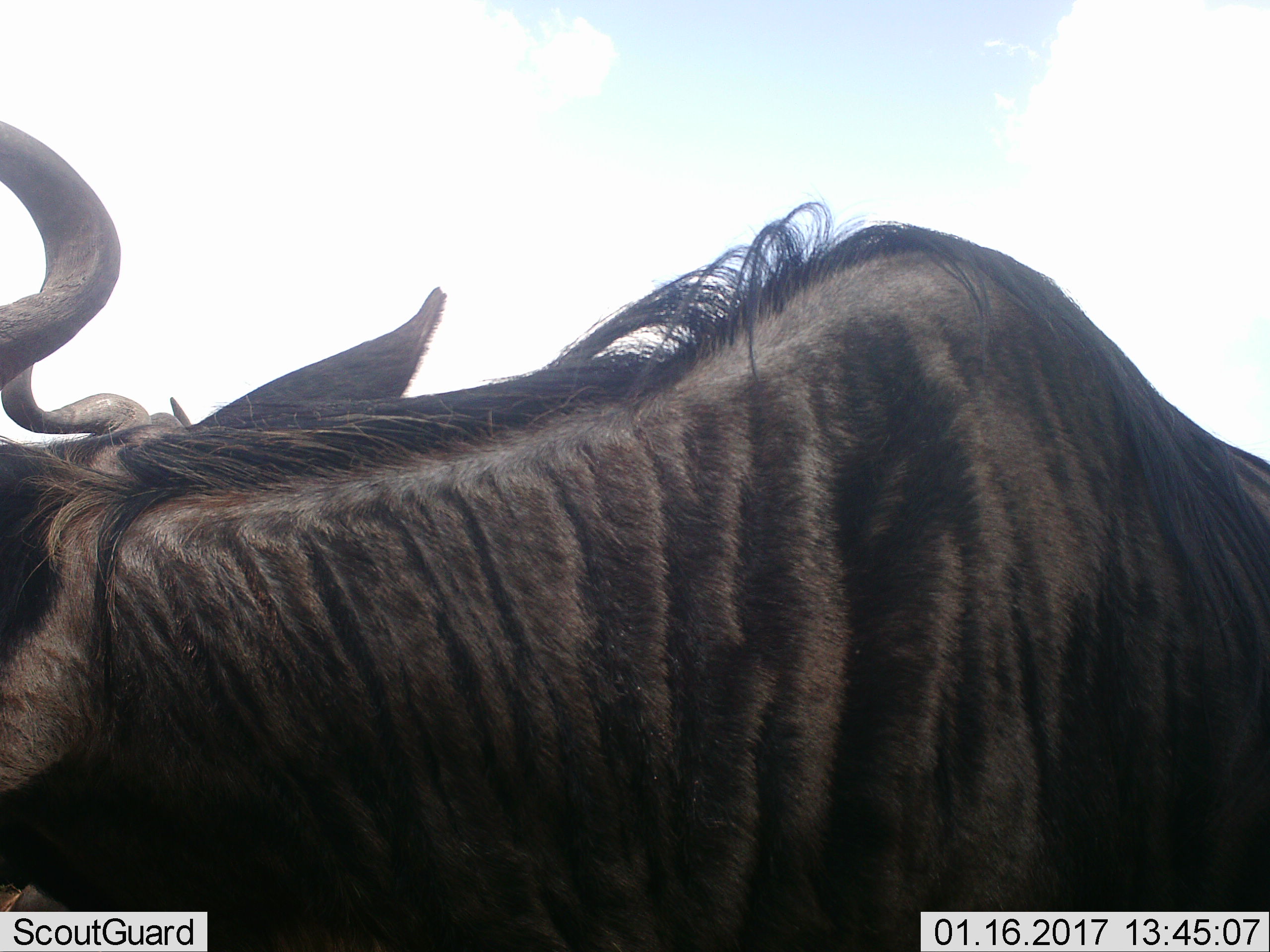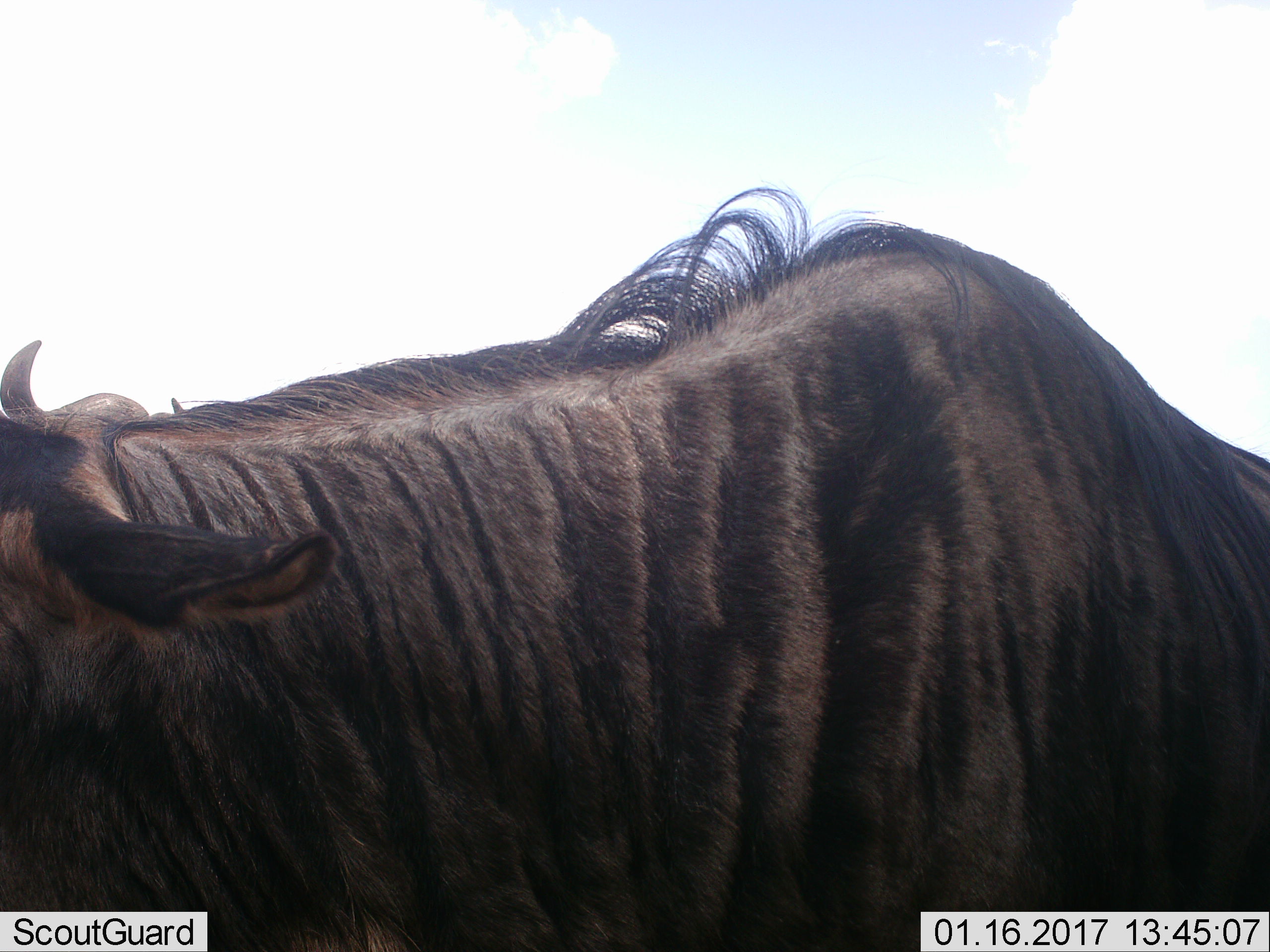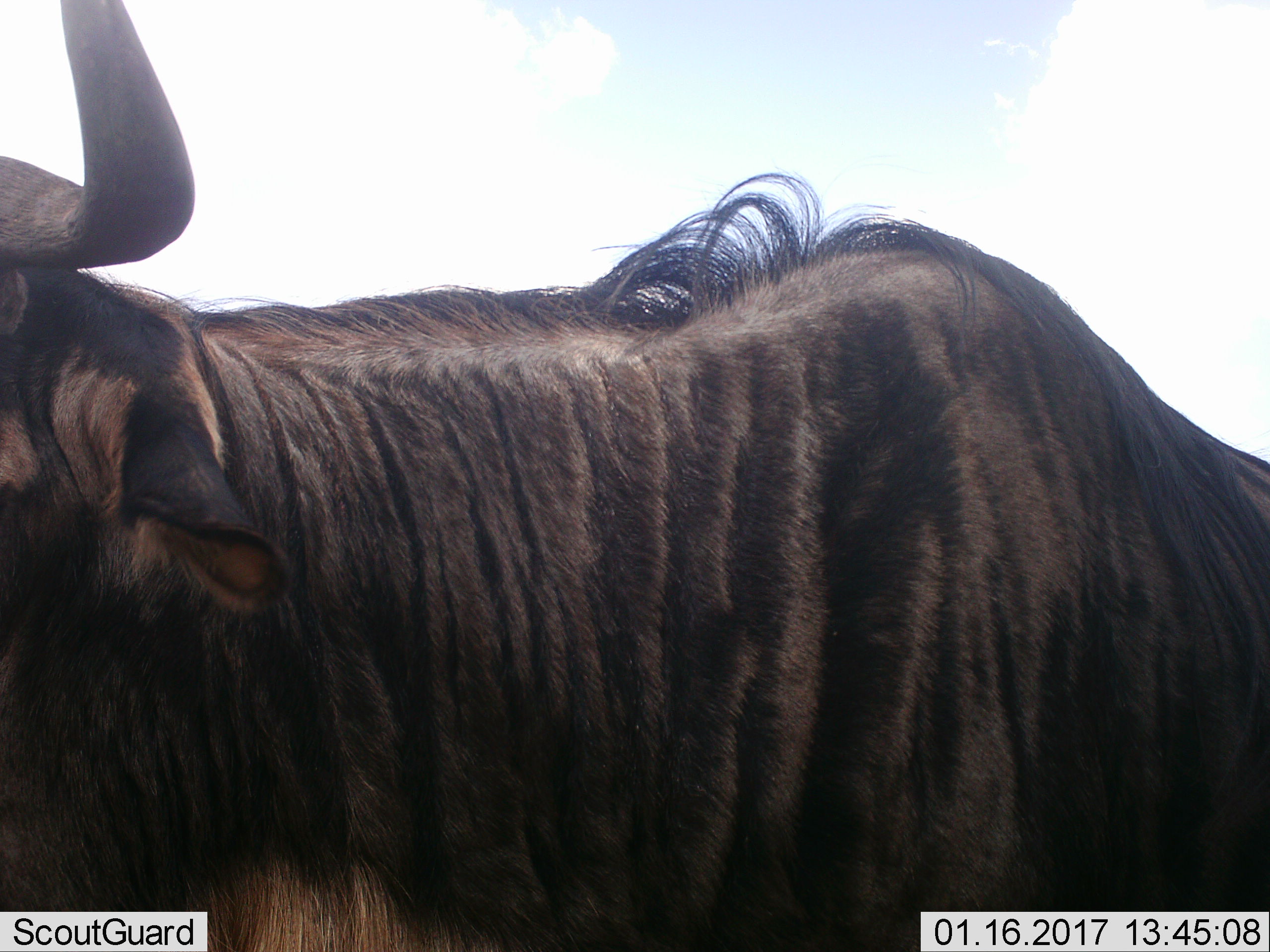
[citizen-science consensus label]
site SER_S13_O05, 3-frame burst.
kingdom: Animalia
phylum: Chordata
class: Mammalia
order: Artiodactyla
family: Bovidae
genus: Connochaetes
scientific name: Connochaetes taurinus taurinus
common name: blue wildebeest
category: wildebeestblue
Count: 2.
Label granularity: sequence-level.